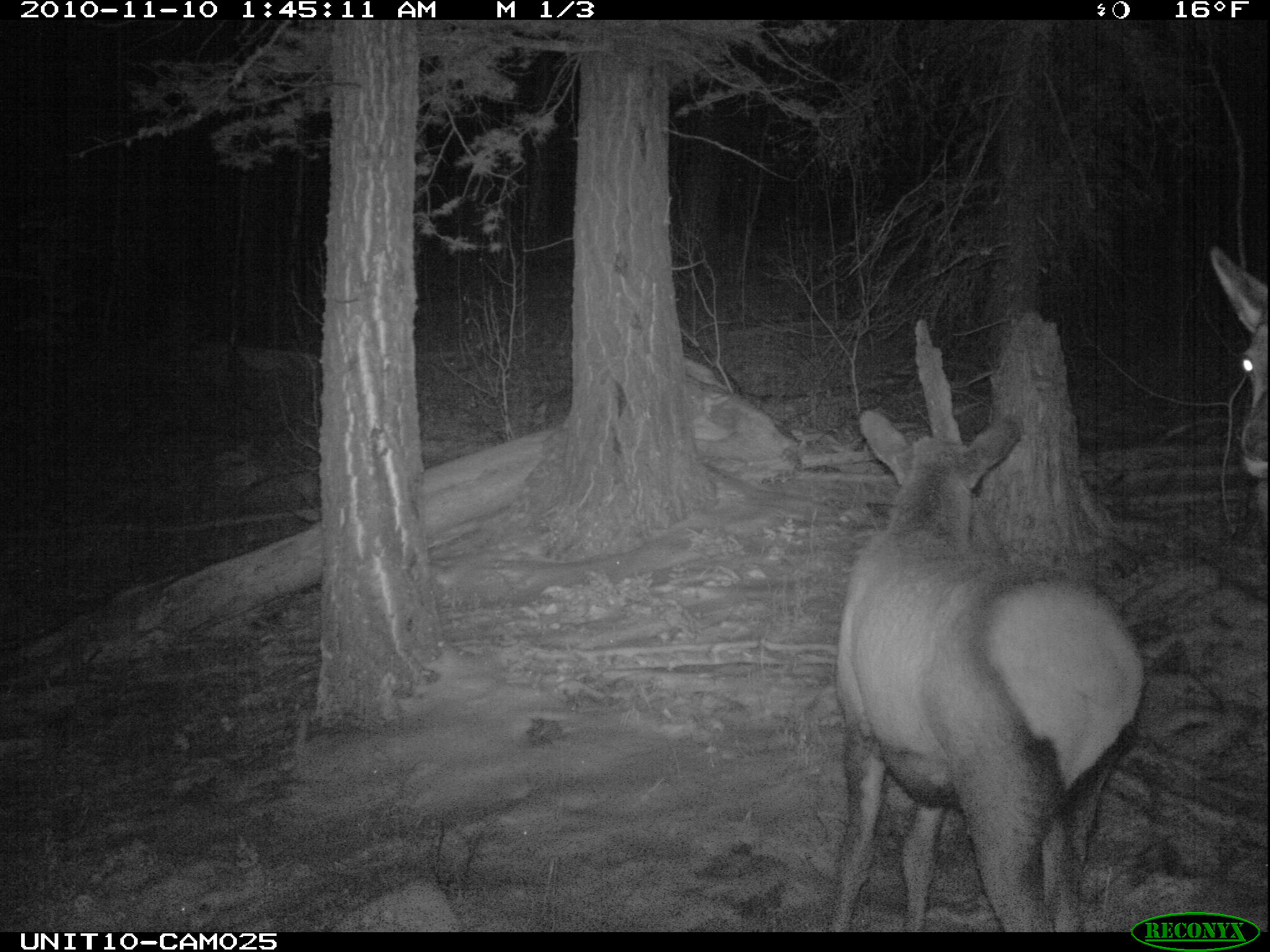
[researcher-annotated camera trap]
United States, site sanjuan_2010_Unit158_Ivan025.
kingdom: Animalia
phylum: Chordata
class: Mammalia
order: Artiodactyla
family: Cervidae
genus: Cervus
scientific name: Cervus elaphus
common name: red deer